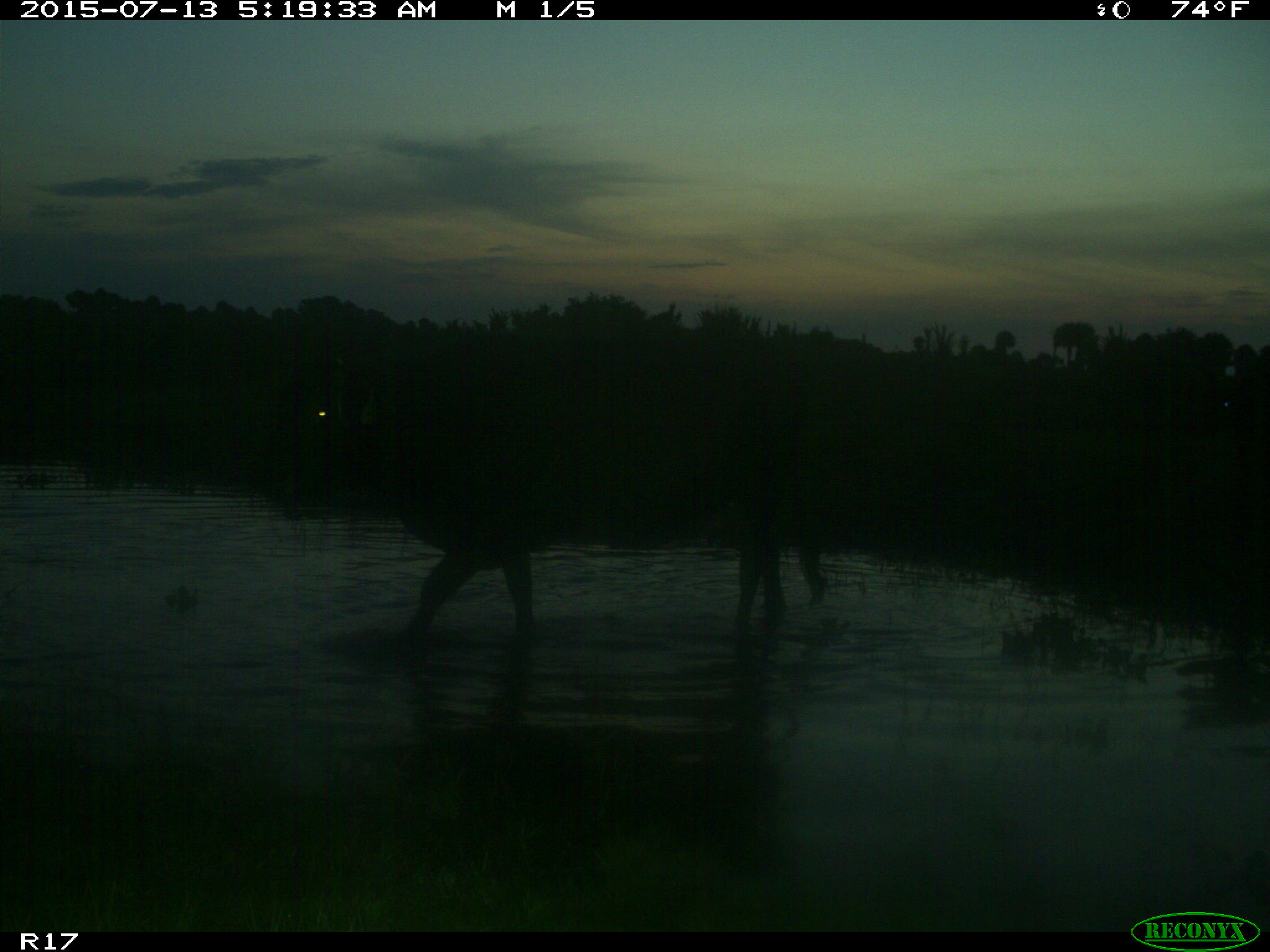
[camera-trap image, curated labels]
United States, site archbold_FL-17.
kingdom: Animalia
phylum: Chordata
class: Mammalia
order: Artiodactyla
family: Bovidae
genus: Bos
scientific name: Bos taurus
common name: domestic cow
Bos taurus (domestic cow).